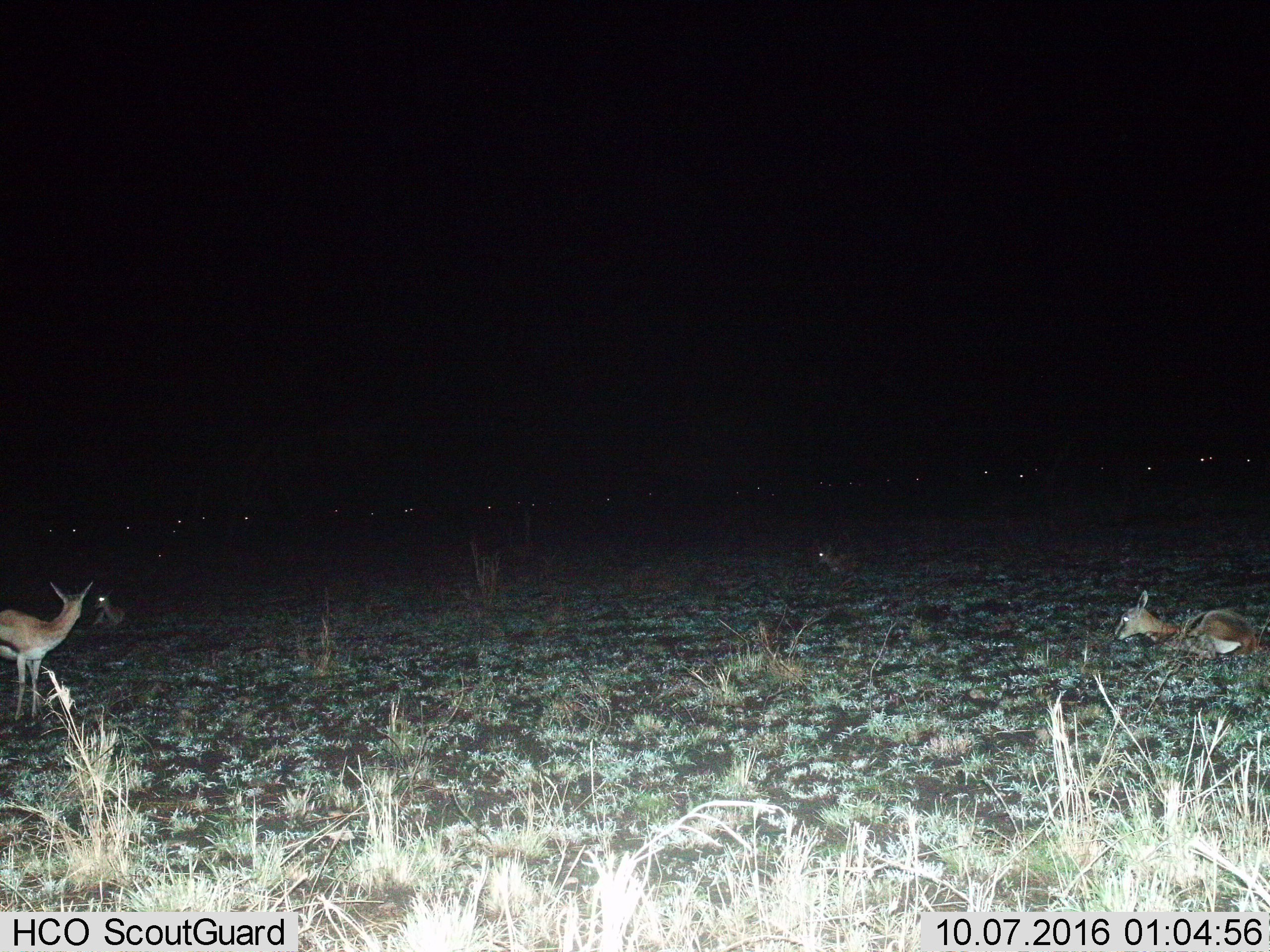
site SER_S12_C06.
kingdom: Animalia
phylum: Chordata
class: Mammalia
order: Artiodactyla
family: Bovidae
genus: Eudorcas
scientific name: Eudorcas thomsonii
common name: thomson's gazelle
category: gazellethomsons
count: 5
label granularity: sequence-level